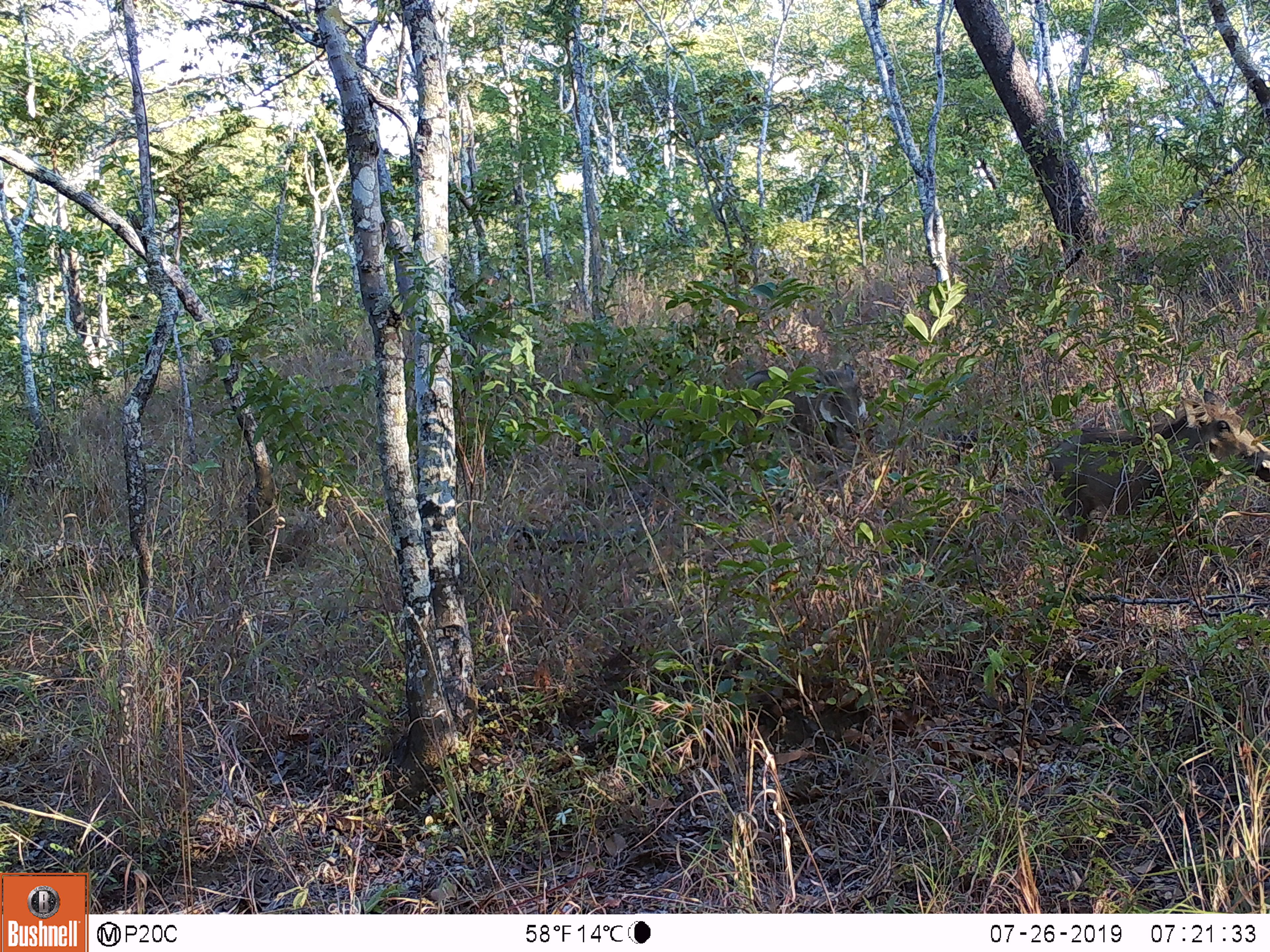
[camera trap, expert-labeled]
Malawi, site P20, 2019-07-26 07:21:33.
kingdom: Animalia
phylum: Chordata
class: Mammalia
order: Artiodactyla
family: Suidae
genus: Phacochoerus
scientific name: Phacochoerus africanus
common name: common warthog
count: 2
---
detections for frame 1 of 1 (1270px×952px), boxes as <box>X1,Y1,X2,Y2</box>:
common warthog: <box>1040,395,1269,559</box>; <box>776,355,880,481</box>